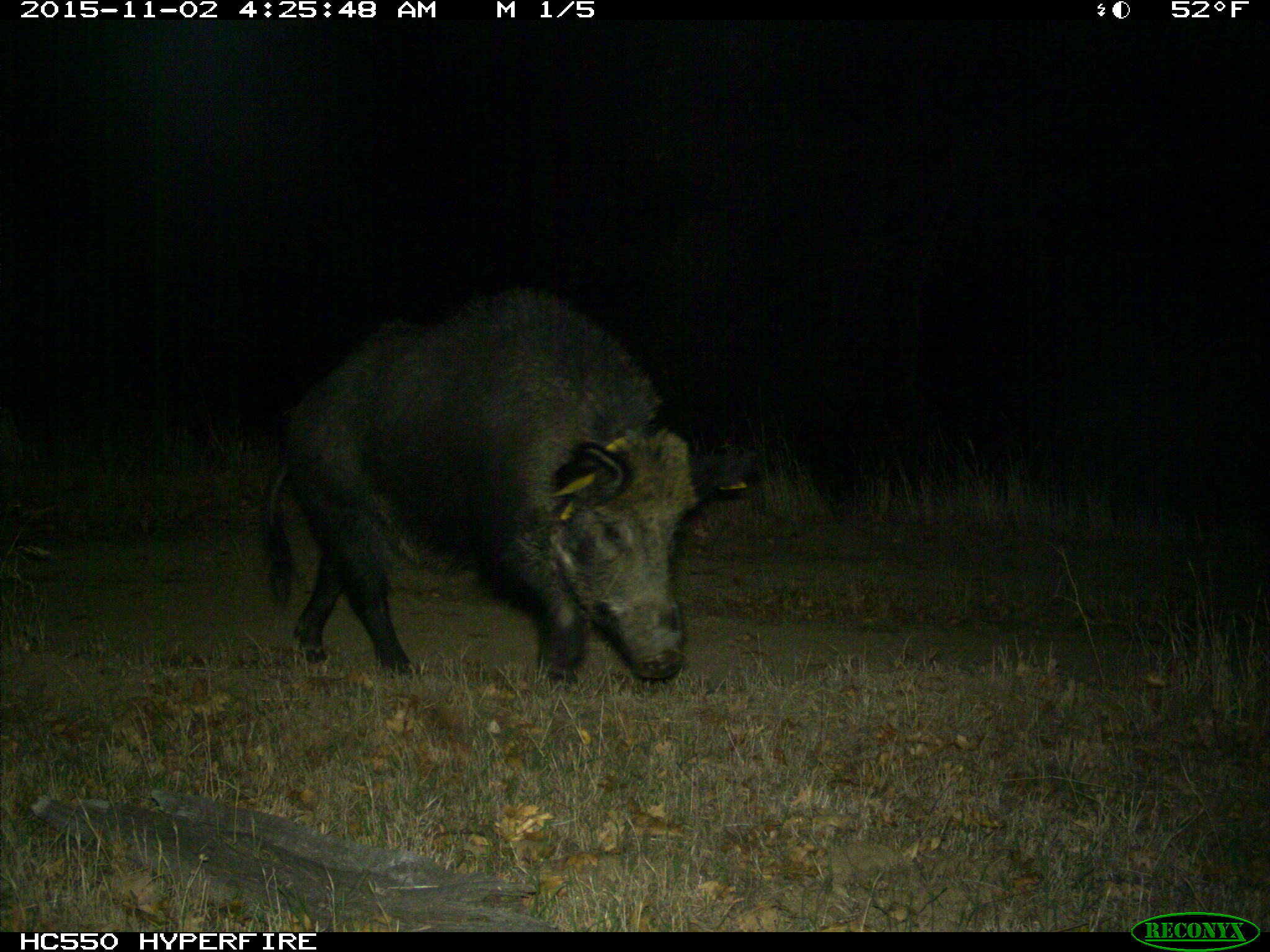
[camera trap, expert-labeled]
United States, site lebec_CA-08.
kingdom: Animalia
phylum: Chordata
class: Mammalia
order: Artiodactyla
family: Suidae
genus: Sus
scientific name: Sus scrofa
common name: wild boar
Sus scrofa (wild boar).